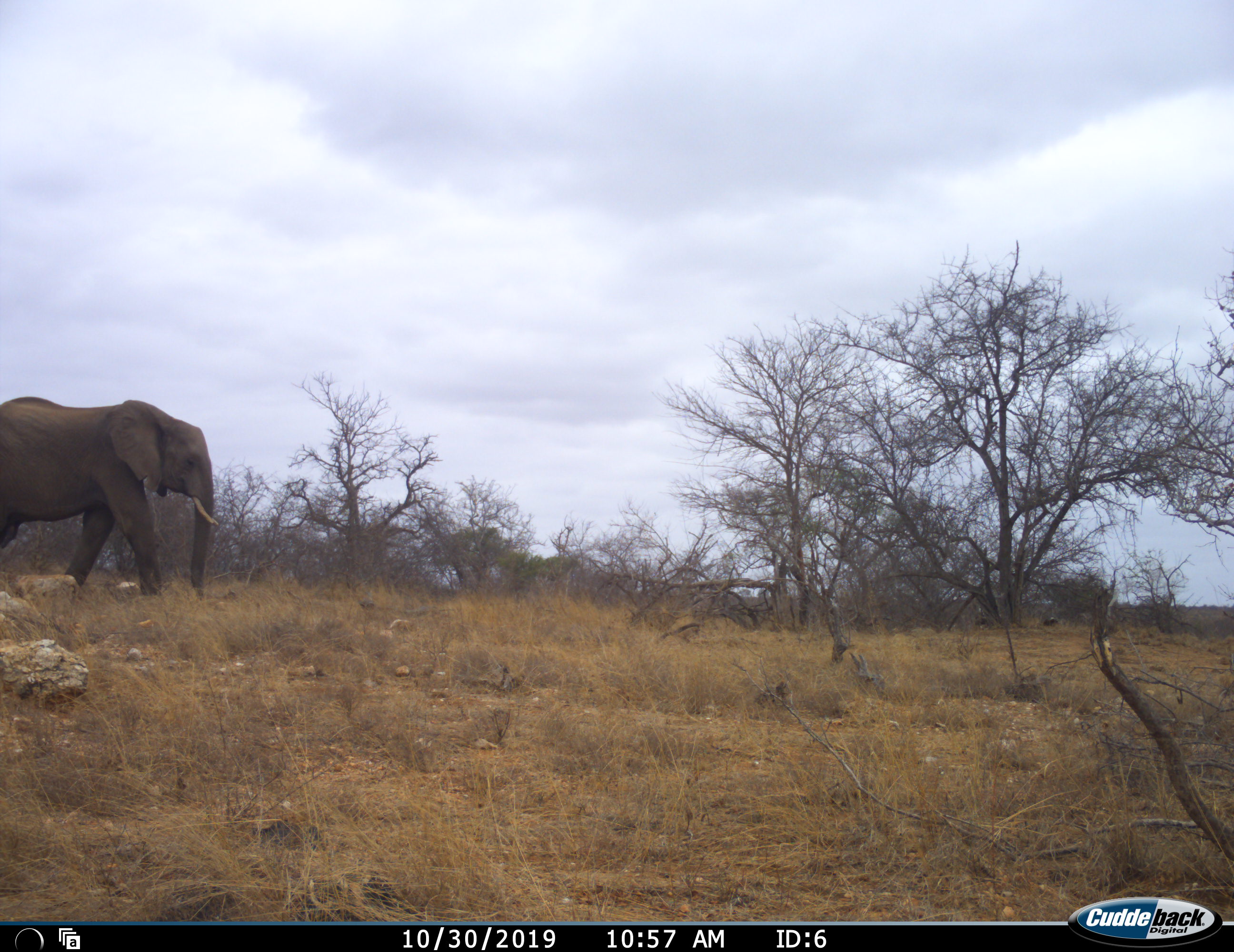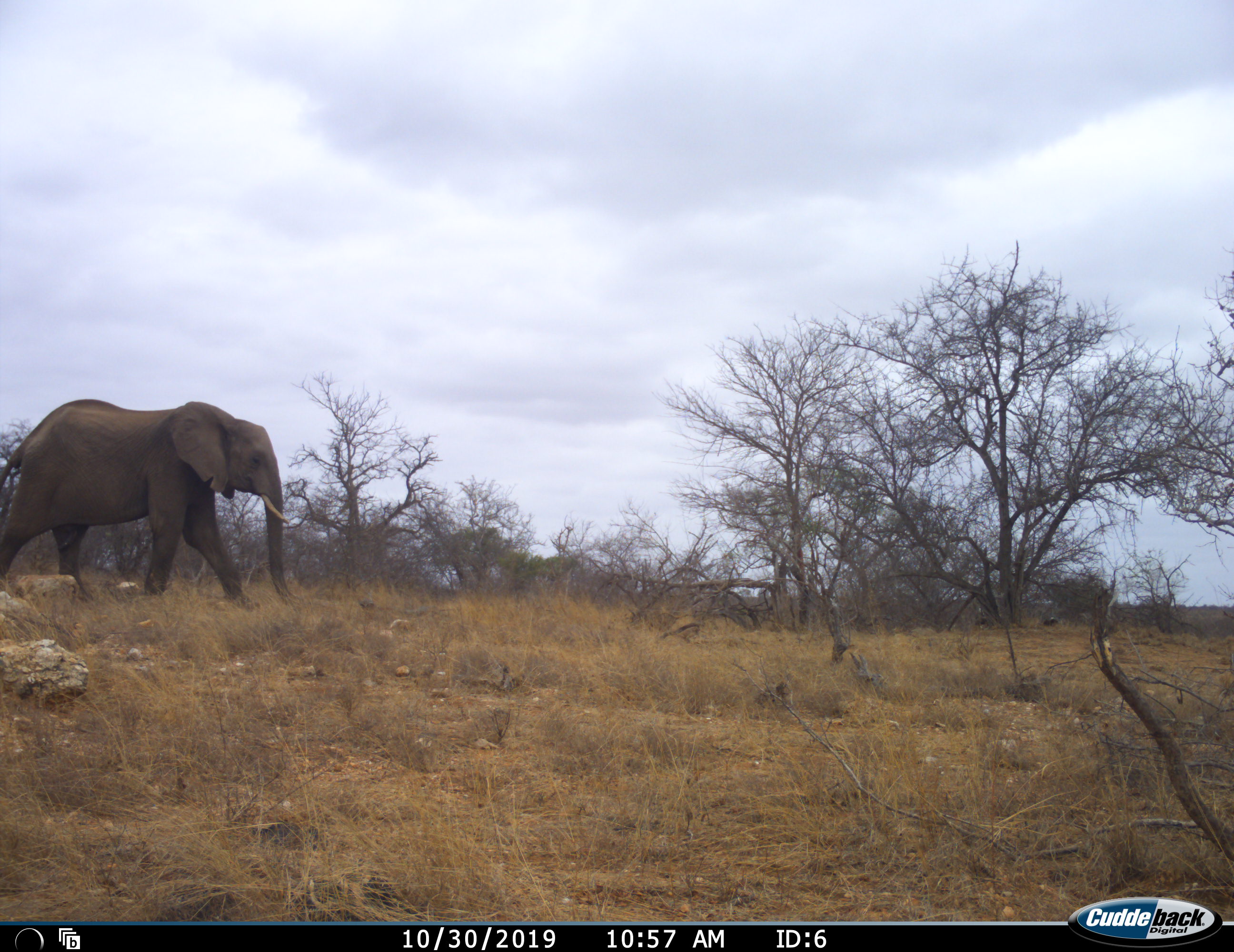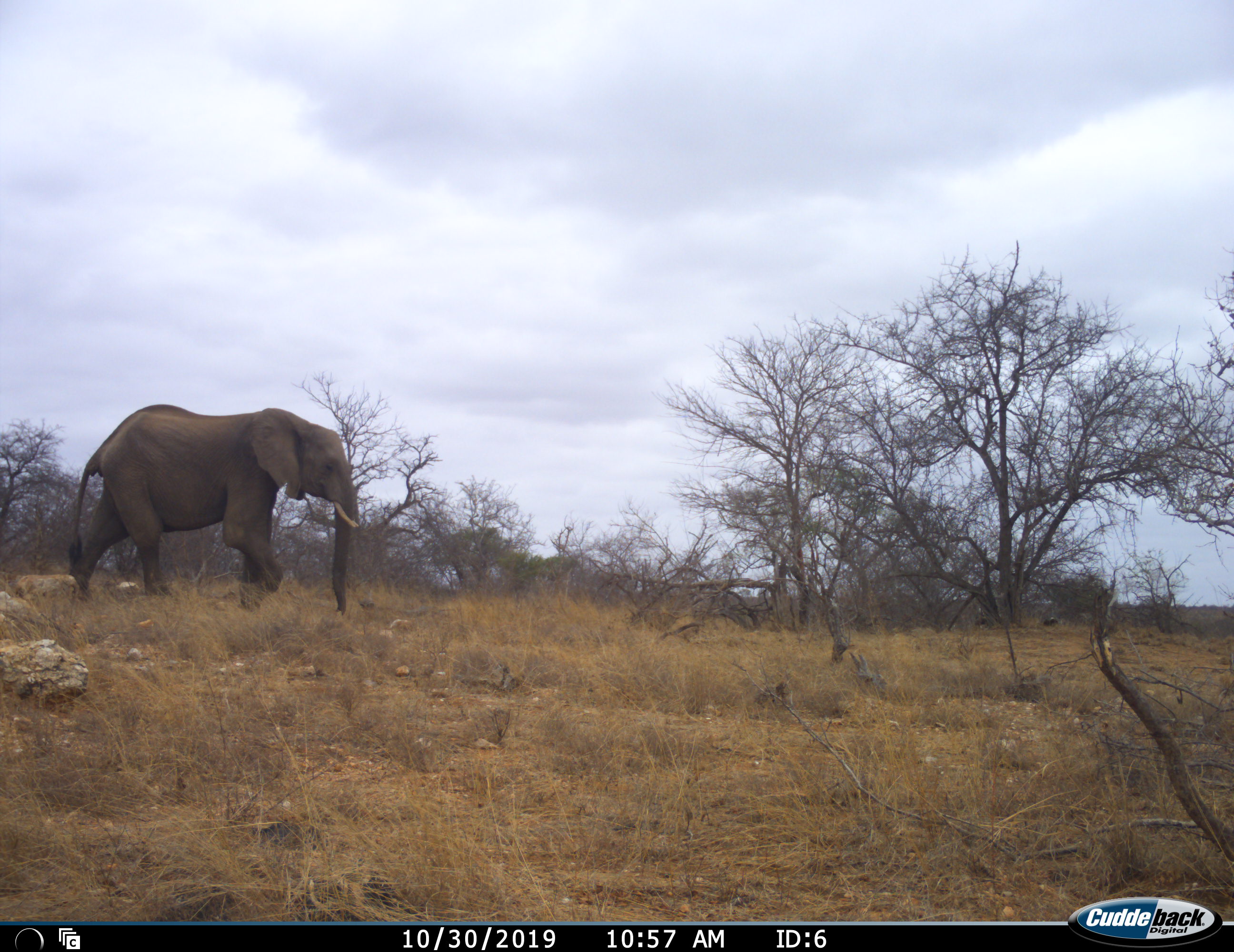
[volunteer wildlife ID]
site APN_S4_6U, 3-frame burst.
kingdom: Animalia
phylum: Chordata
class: Mammalia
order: Proboscidea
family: Elephantidae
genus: Loxodonta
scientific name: Loxodonta africana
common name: african bush elephant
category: elephant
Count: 1.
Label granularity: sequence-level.